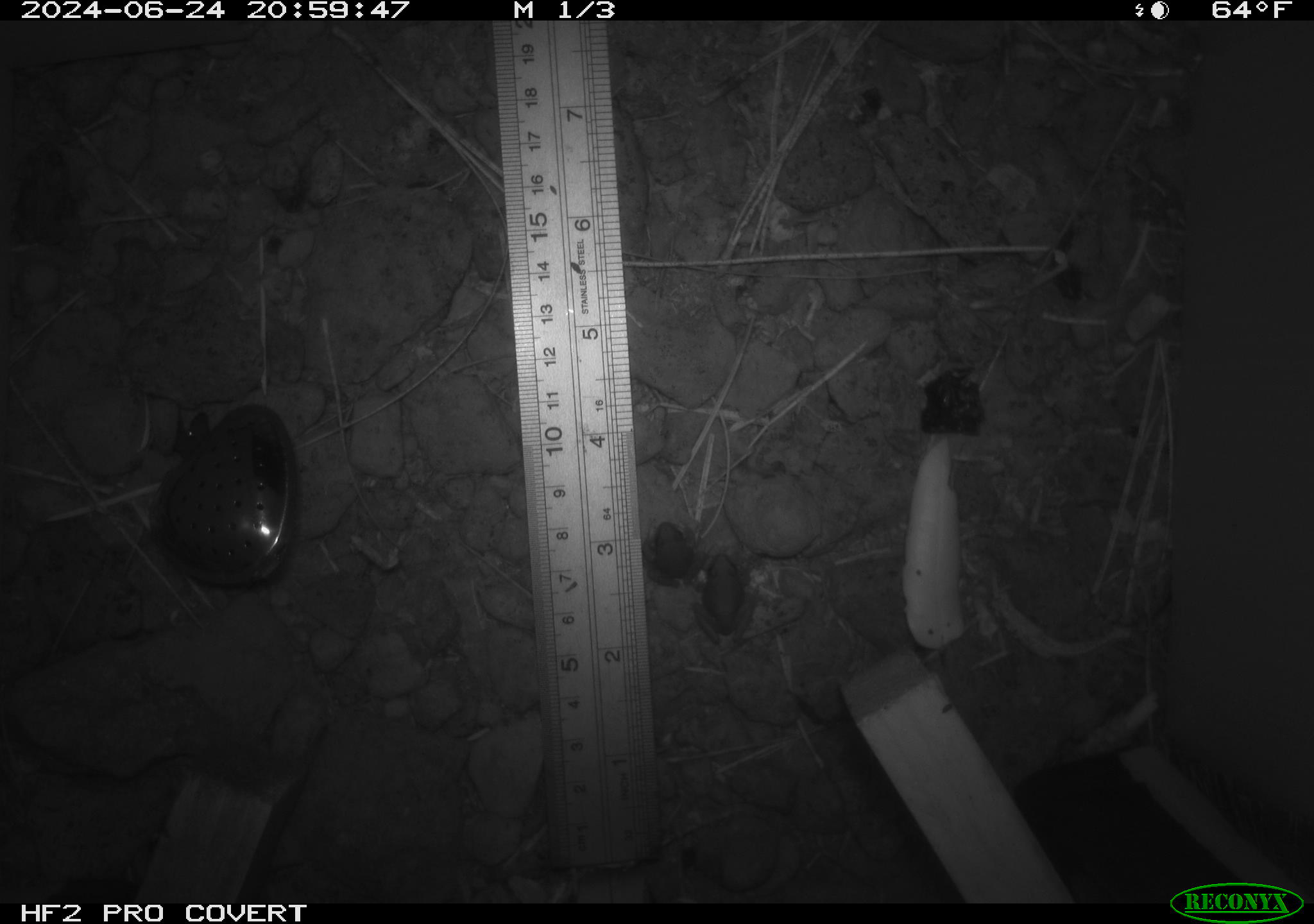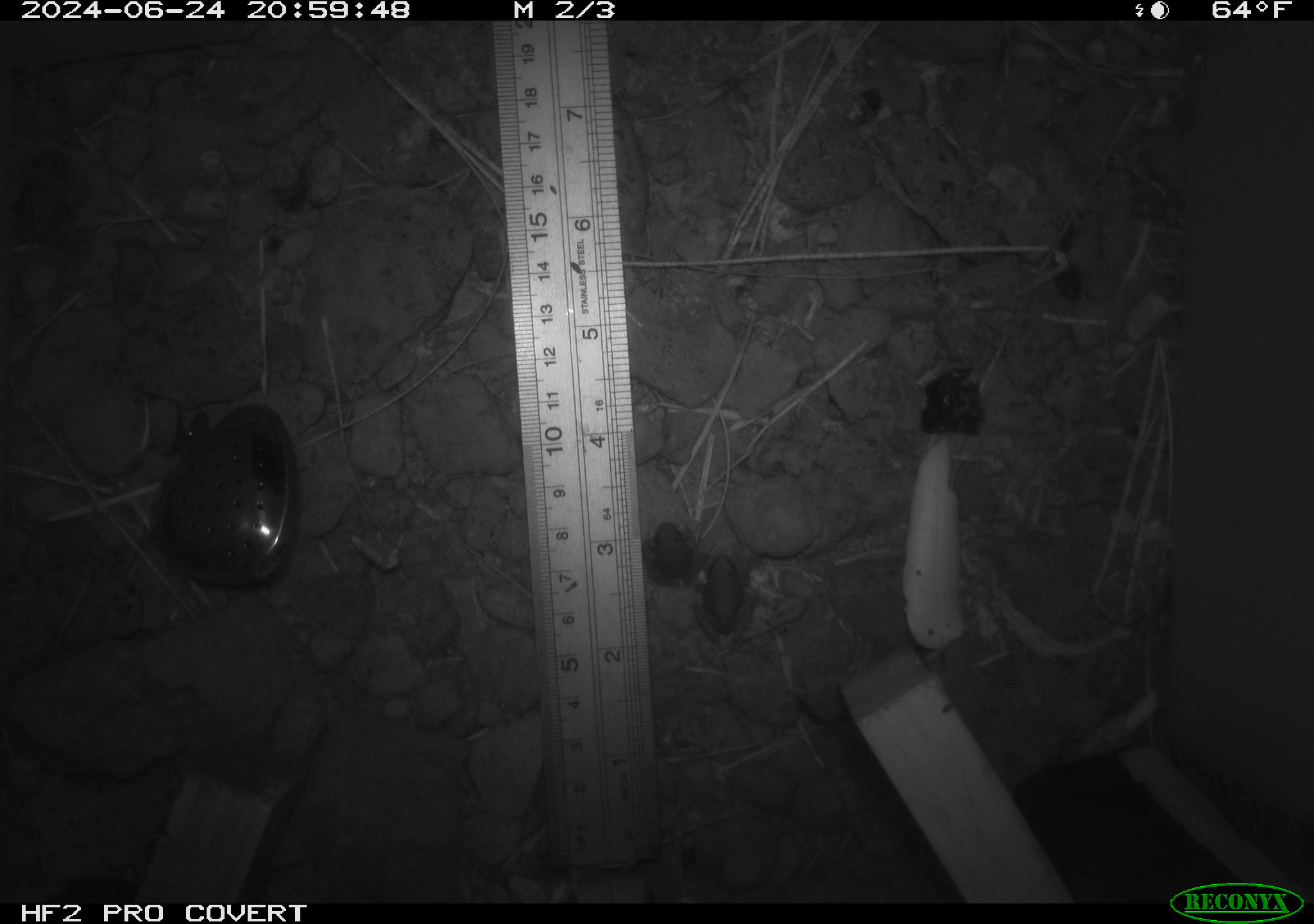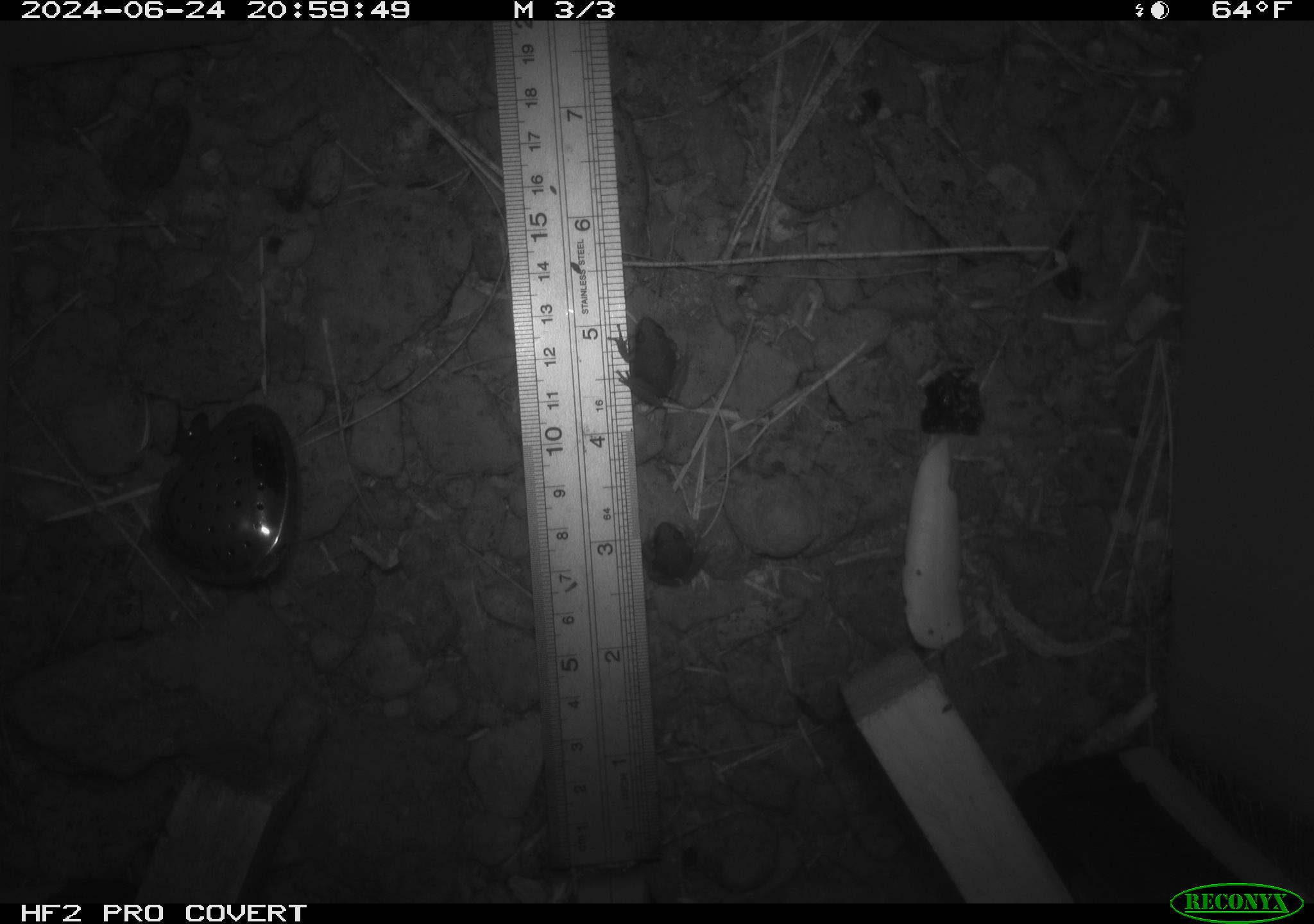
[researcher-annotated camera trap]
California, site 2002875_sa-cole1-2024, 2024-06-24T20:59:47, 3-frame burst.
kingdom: Animalia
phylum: Chordata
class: Amphibia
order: Anura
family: Hylidae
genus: Pseudacris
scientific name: Pseudacris regilla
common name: sierran treefrog